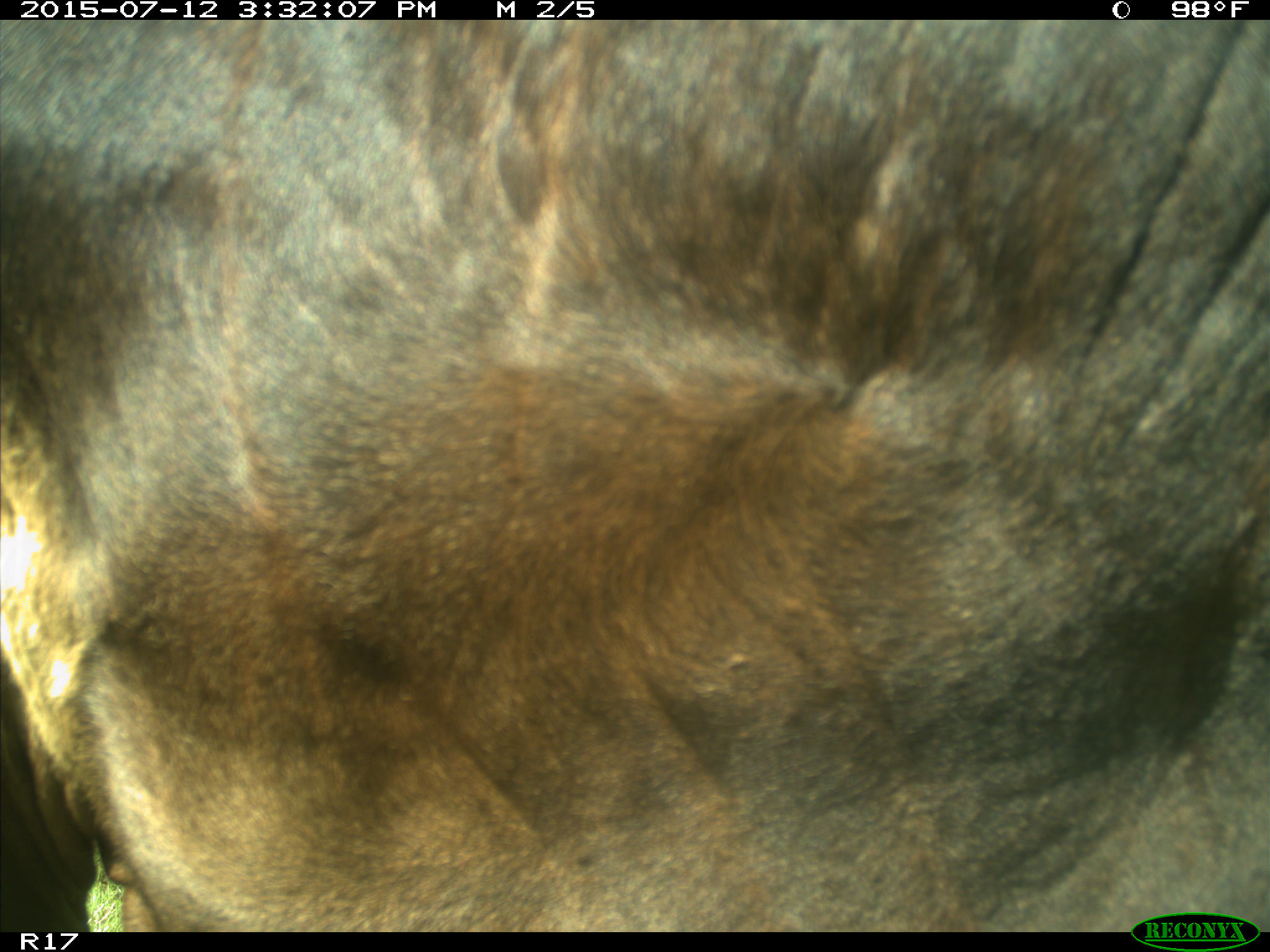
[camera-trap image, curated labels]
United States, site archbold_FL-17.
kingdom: Animalia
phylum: Chordata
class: Mammalia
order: Artiodactyla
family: Bovidae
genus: Bos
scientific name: Bos taurus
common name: domestic cow